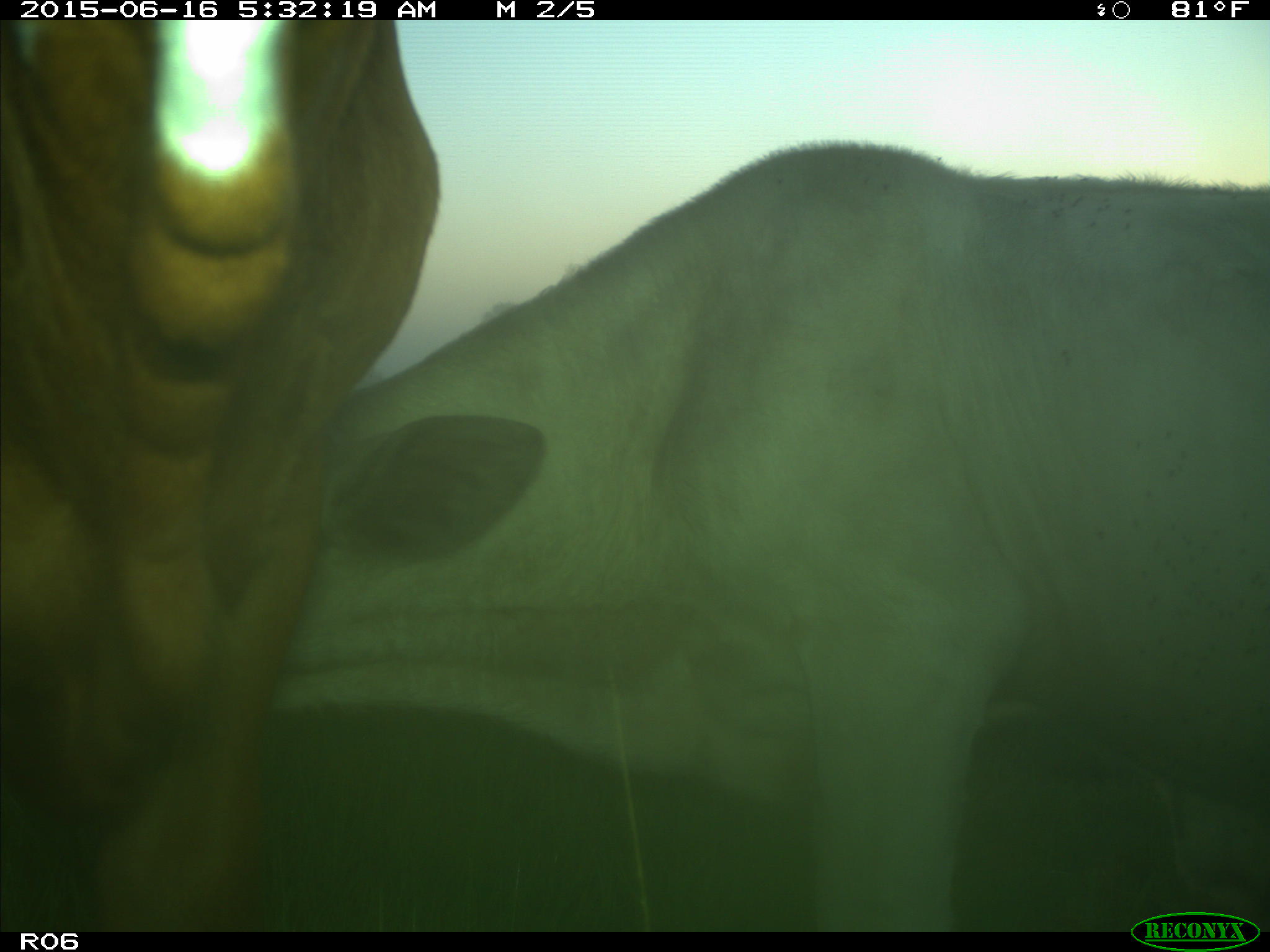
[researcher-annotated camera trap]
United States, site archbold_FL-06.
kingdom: Animalia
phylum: Chordata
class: Mammalia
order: Artiodactyla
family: Bovidae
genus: Bos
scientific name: Bos taurus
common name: domestic cow